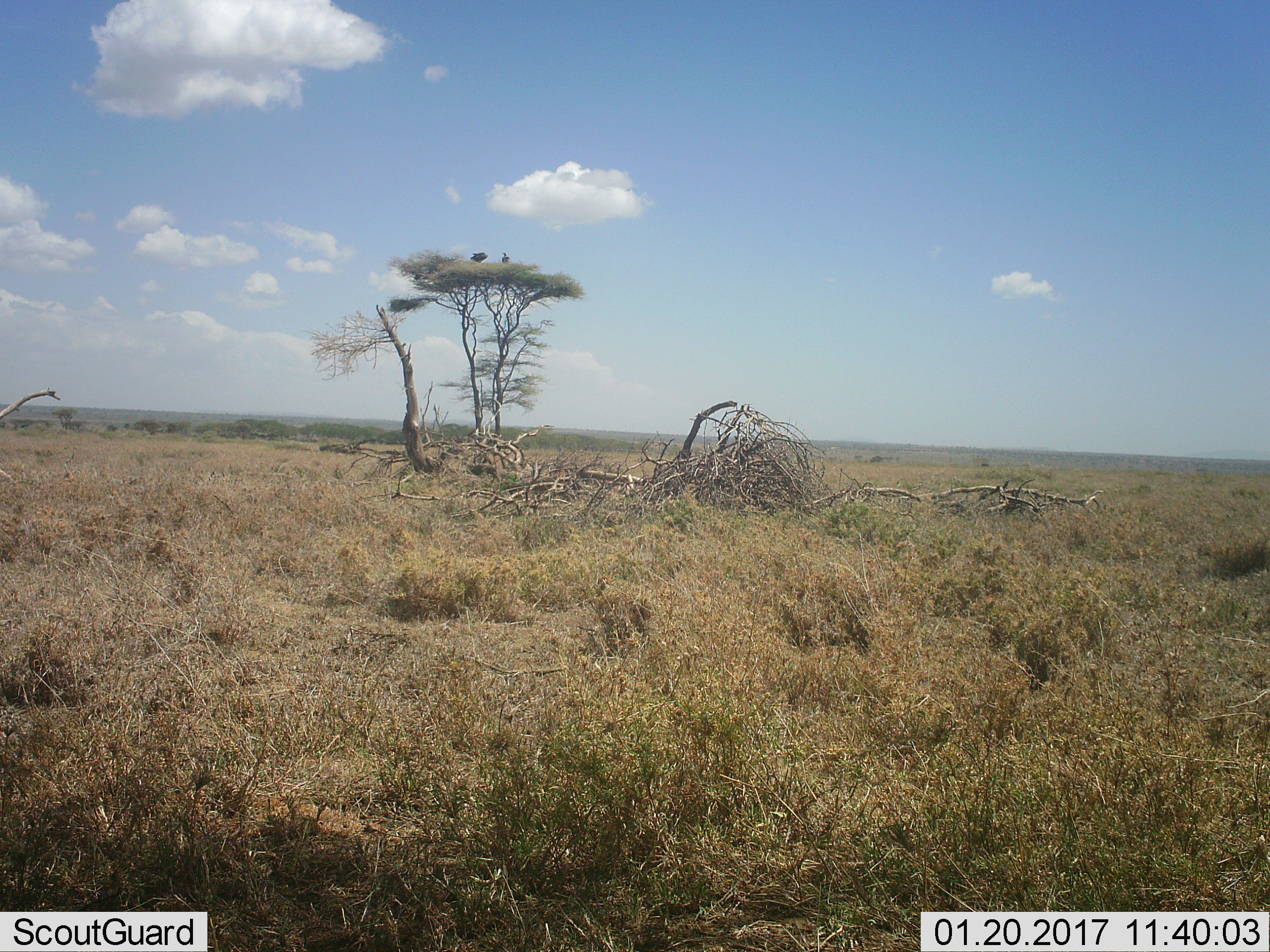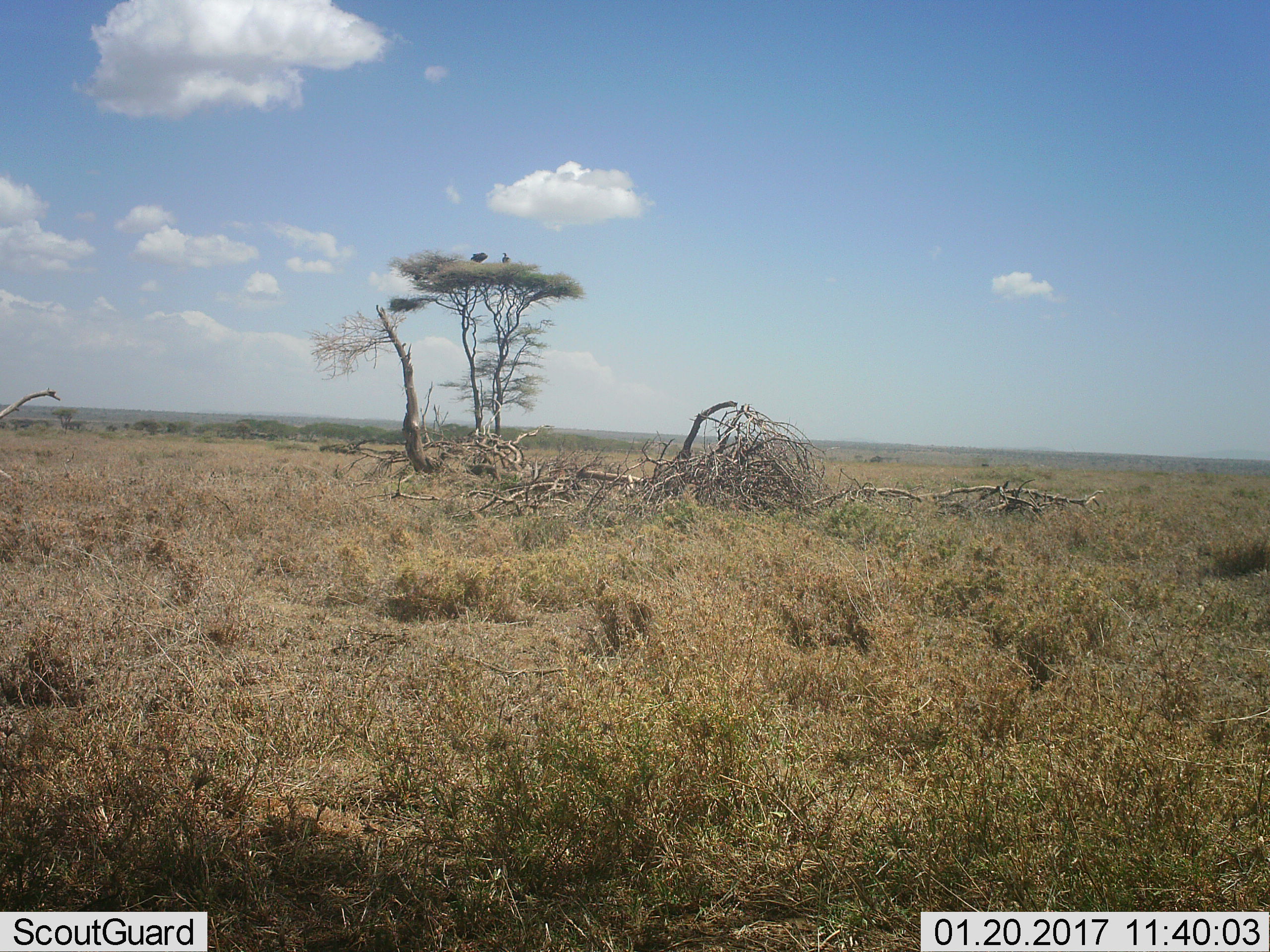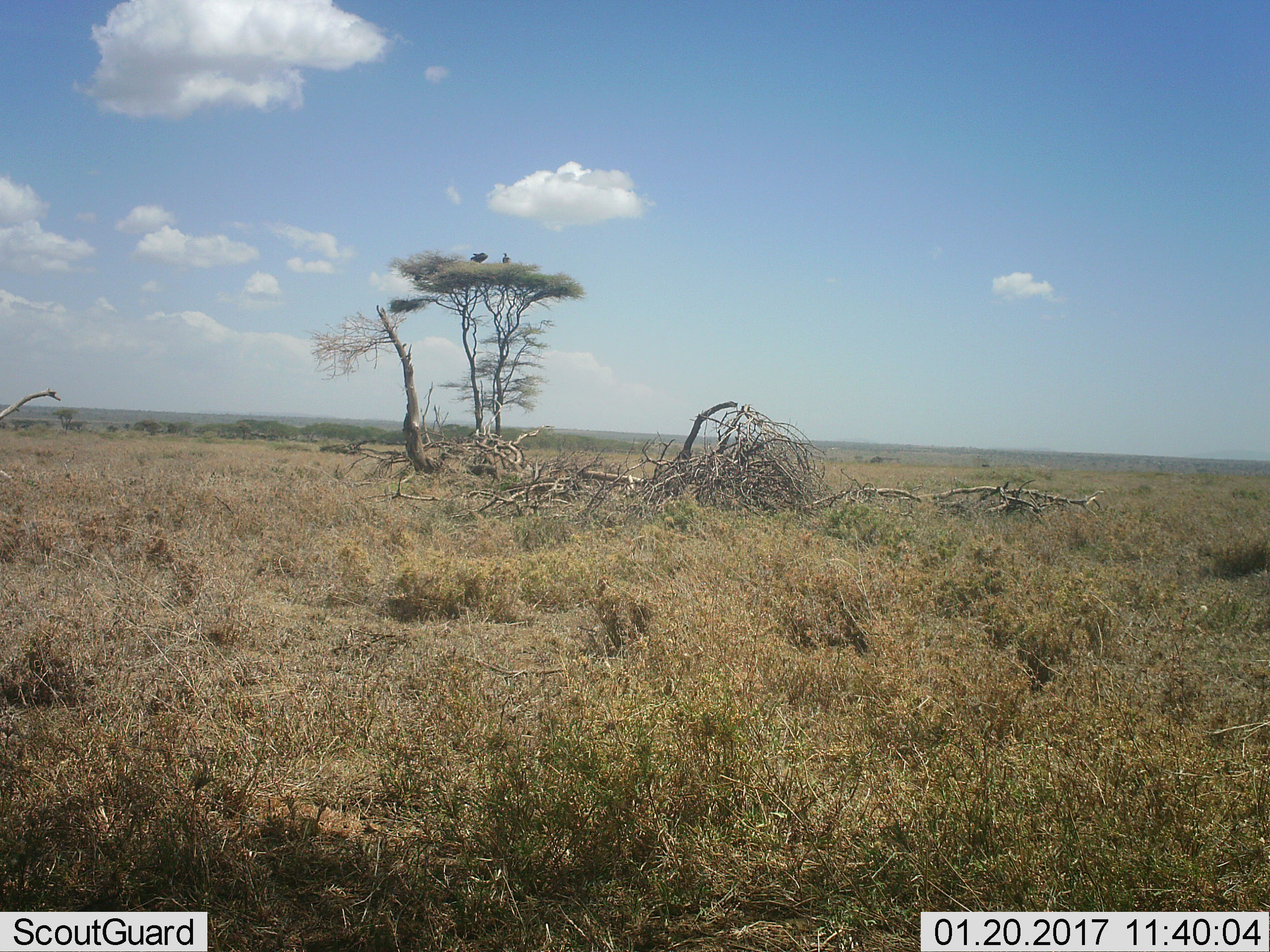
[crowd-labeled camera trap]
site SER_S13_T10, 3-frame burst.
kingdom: Animalia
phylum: Chordata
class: Aves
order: Accipitriformes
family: Accipitridae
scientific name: Accipitridae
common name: vulture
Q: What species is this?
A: Vulture (Accipitridae).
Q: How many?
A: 2.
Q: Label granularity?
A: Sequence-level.